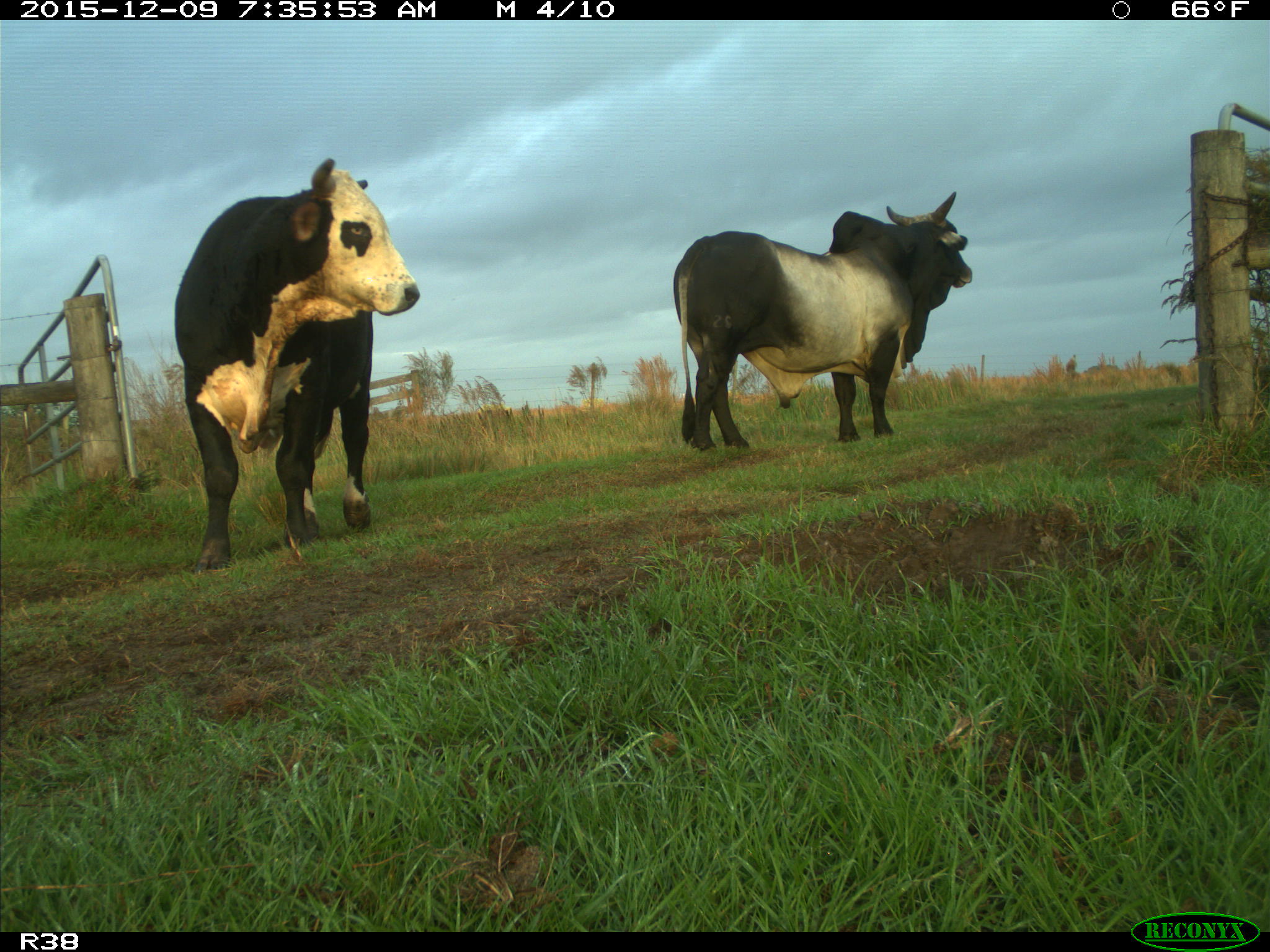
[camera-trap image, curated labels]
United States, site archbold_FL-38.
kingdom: Animalia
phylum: Chordata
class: Mammalia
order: Artiodactyla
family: Bovidae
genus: Bos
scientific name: Bos taurus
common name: domestic cow